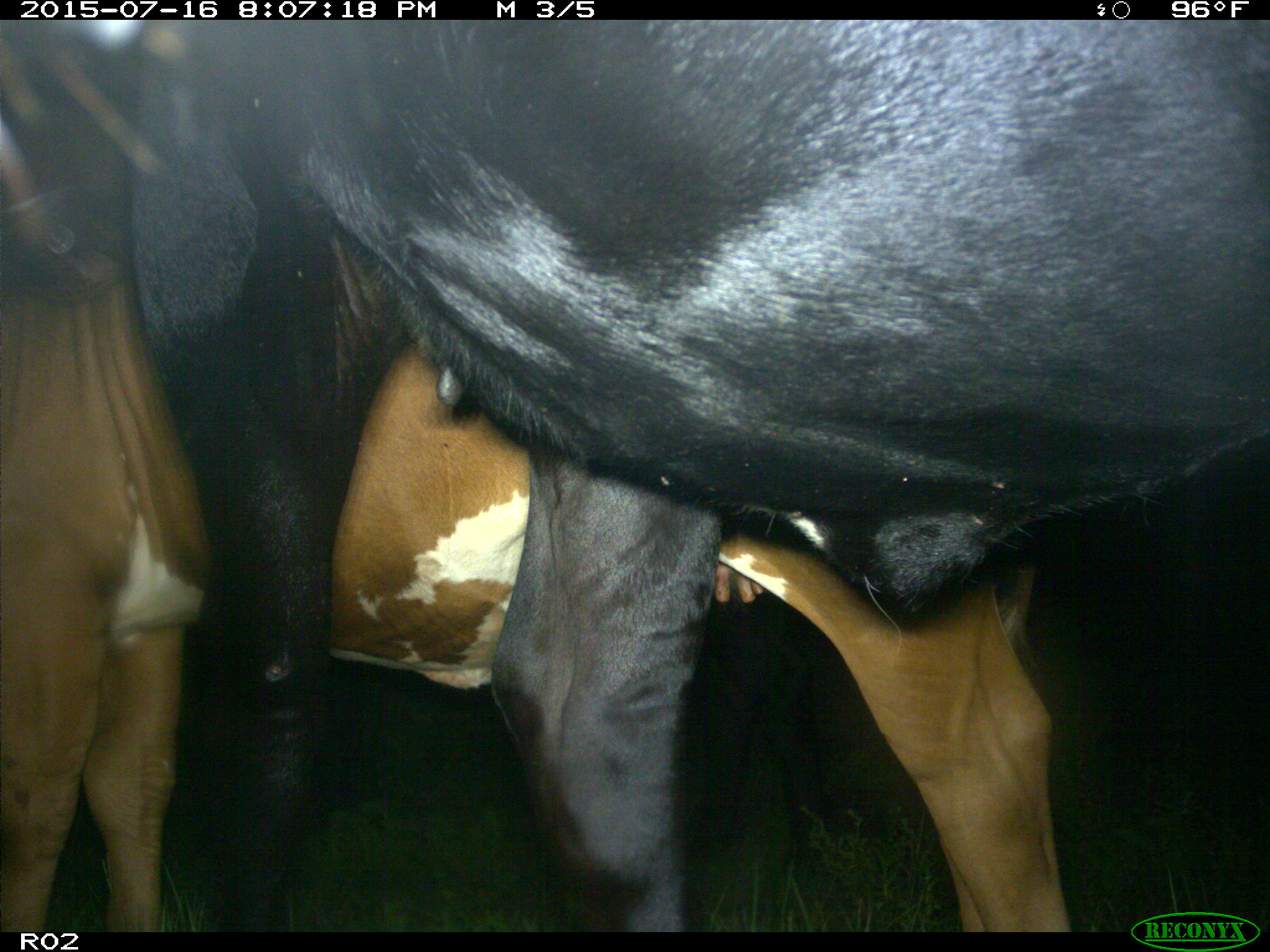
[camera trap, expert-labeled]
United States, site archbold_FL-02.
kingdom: Animalia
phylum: Chordata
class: Mammalia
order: Artiodactyla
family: Bovidae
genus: Bos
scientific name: Bos taurus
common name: domestic cow